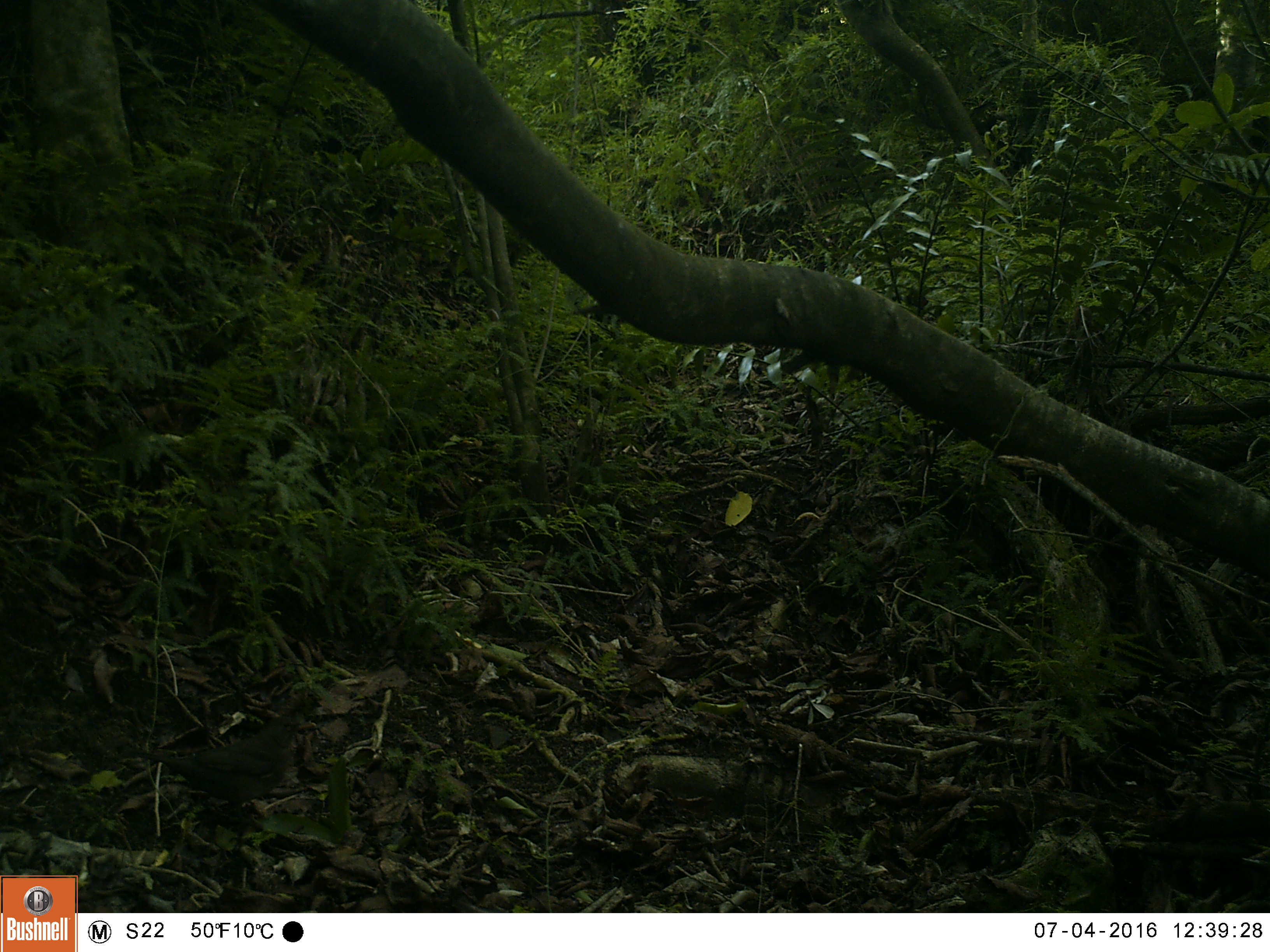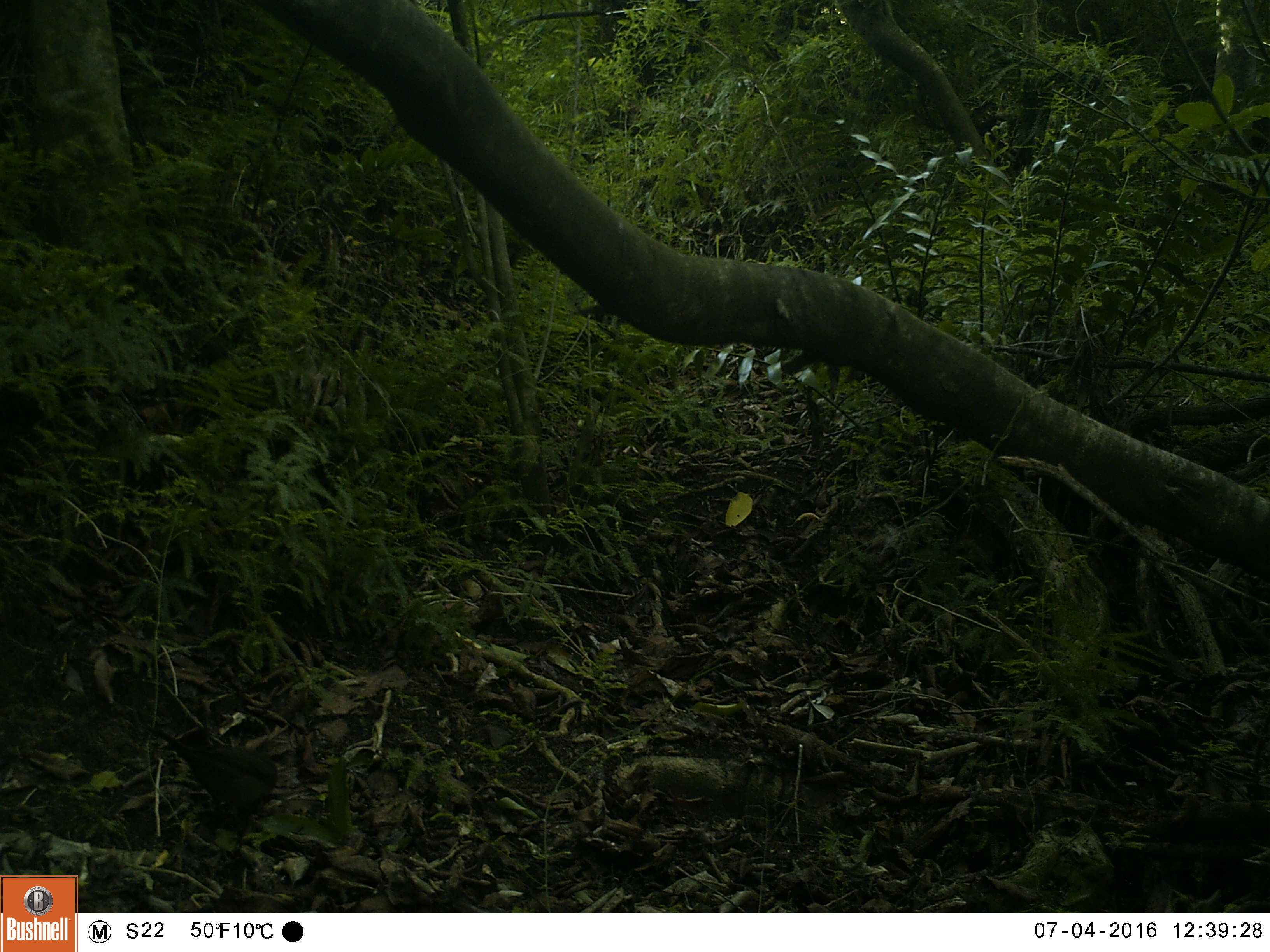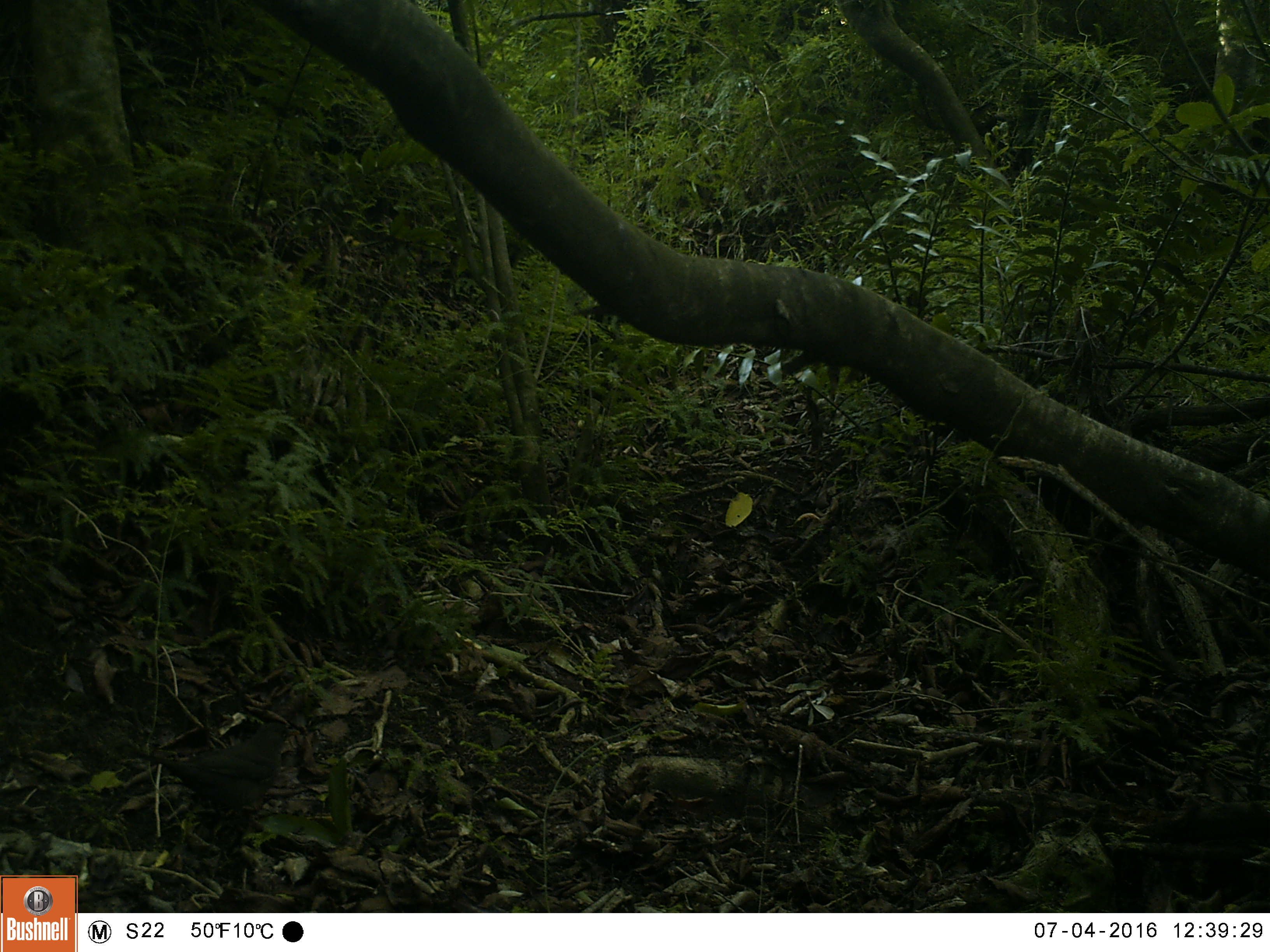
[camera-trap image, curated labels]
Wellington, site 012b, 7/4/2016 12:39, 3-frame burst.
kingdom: Animalia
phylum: Chordata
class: Aves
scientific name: Aves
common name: bird